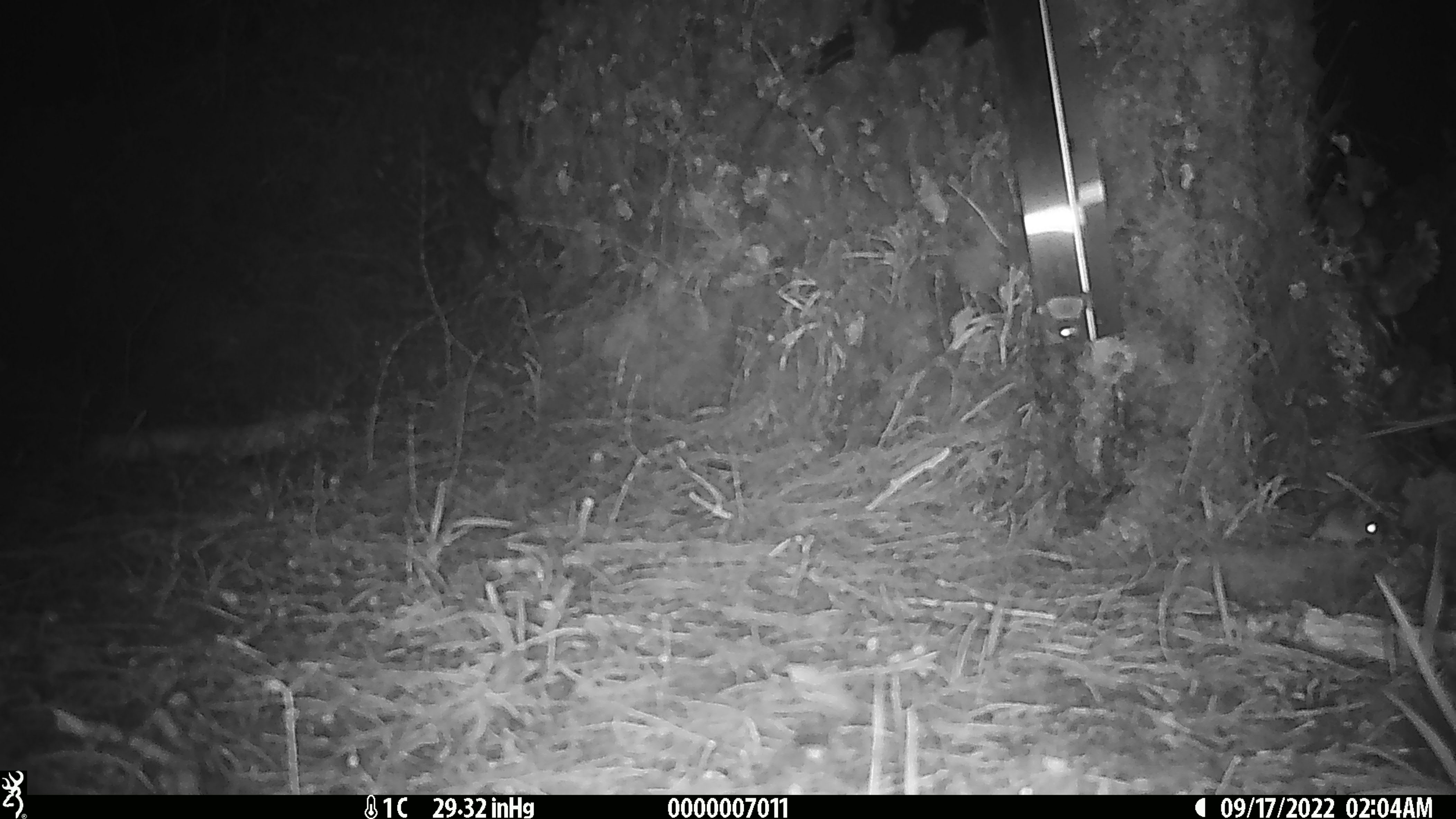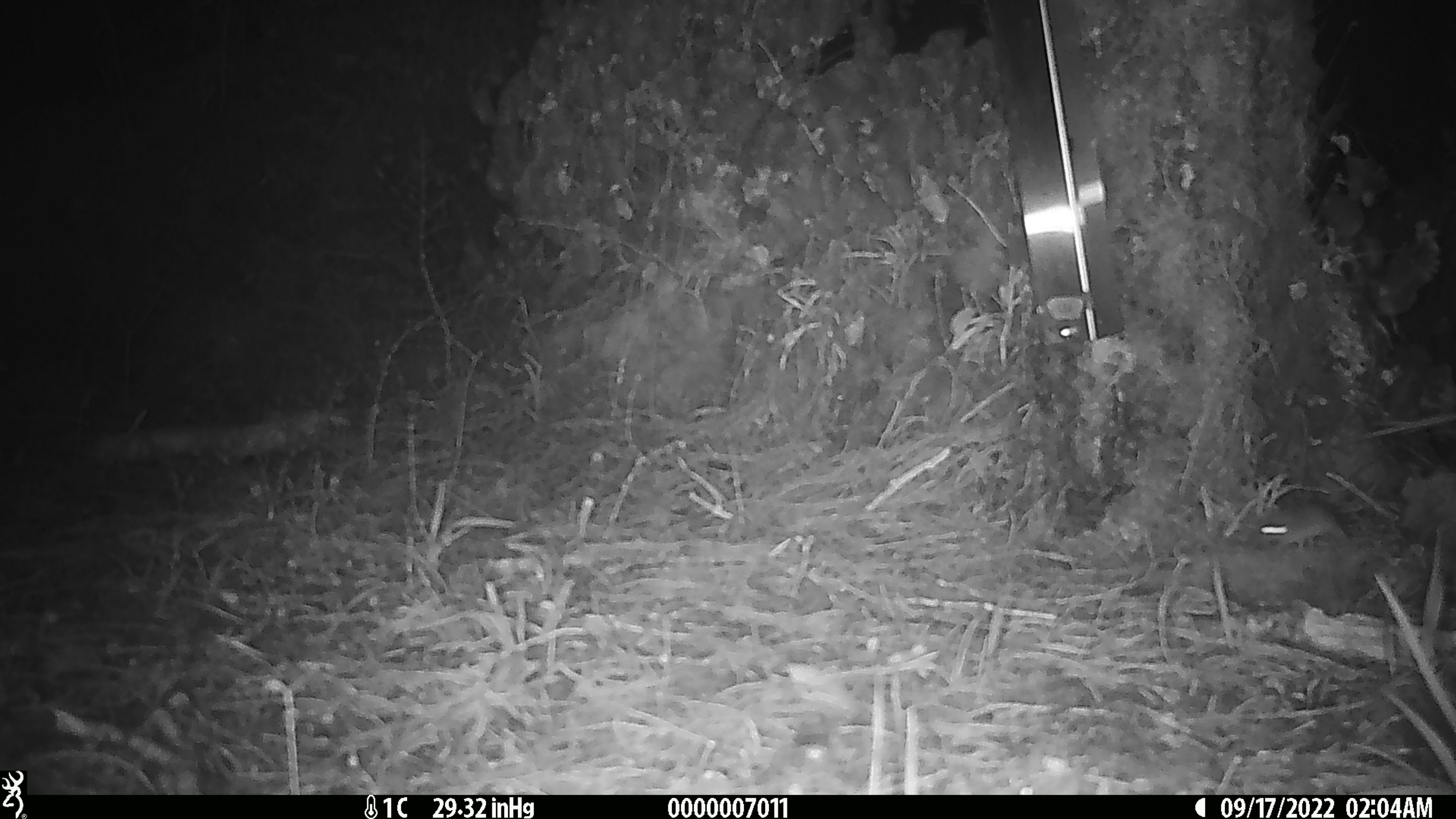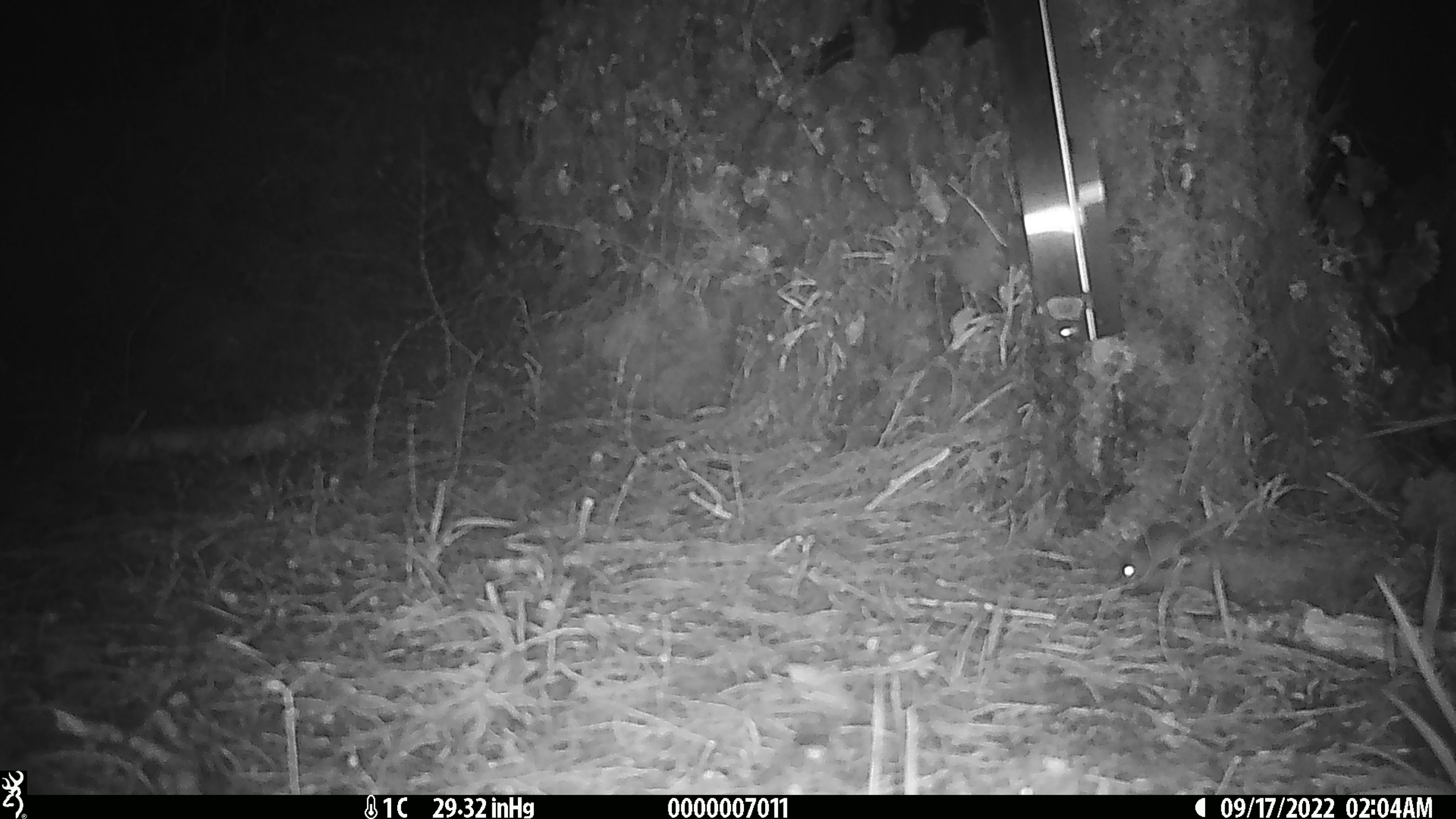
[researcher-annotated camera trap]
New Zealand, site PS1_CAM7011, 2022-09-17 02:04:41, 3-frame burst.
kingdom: Animalia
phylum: Chordata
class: Mammalia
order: Rodentia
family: Muridae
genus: Mus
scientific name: Mus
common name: mouse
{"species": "mouse (Mus)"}